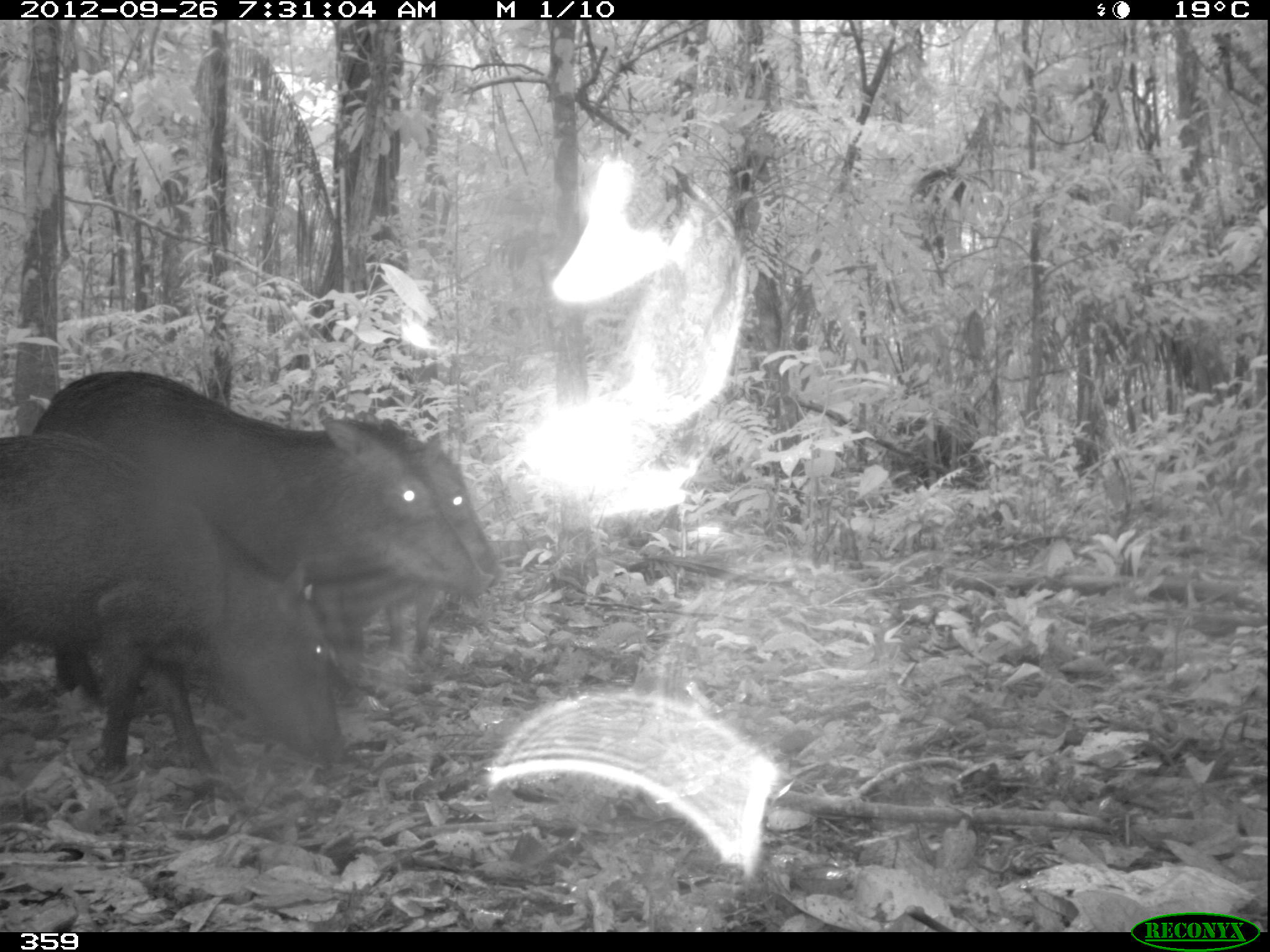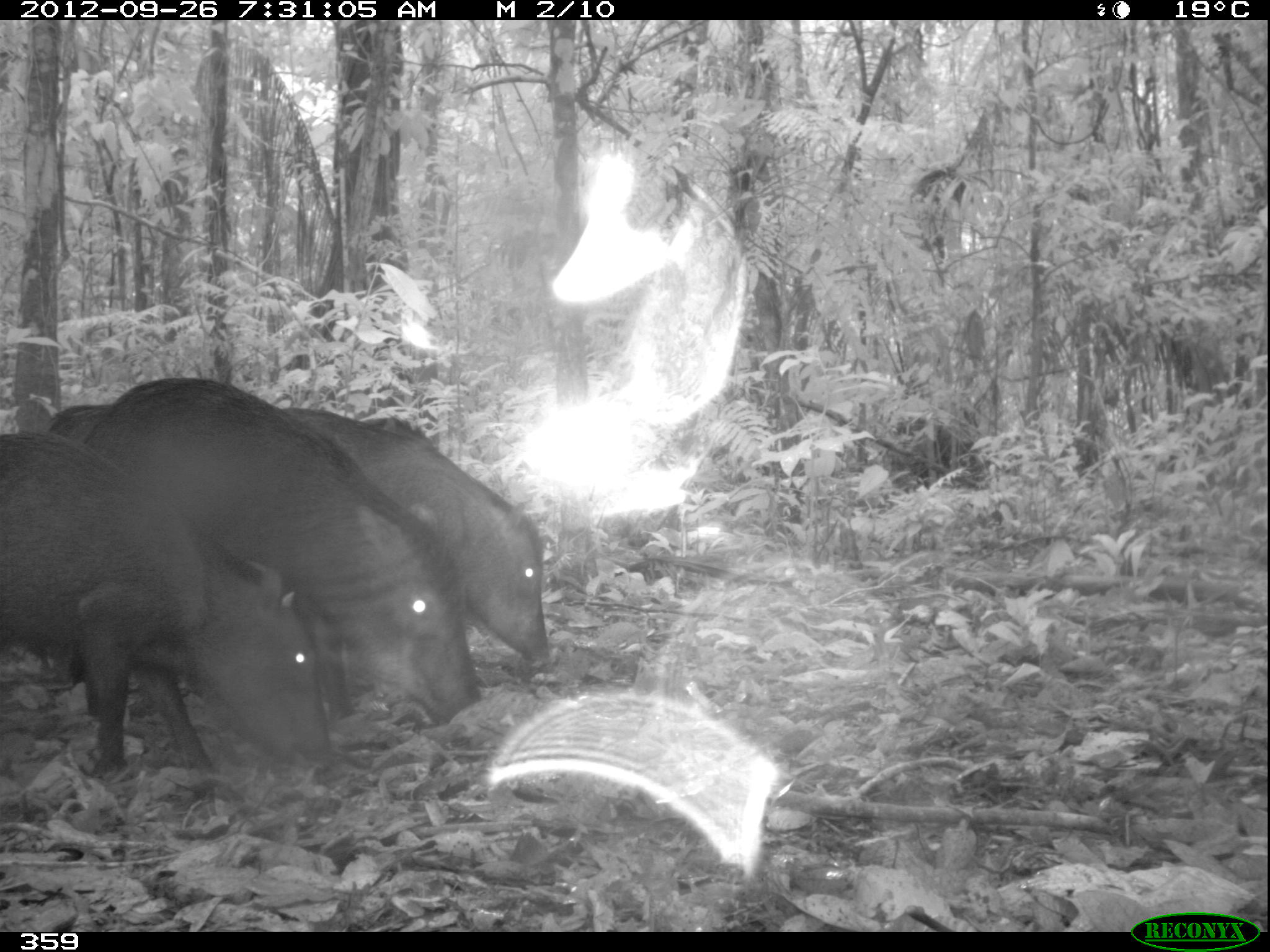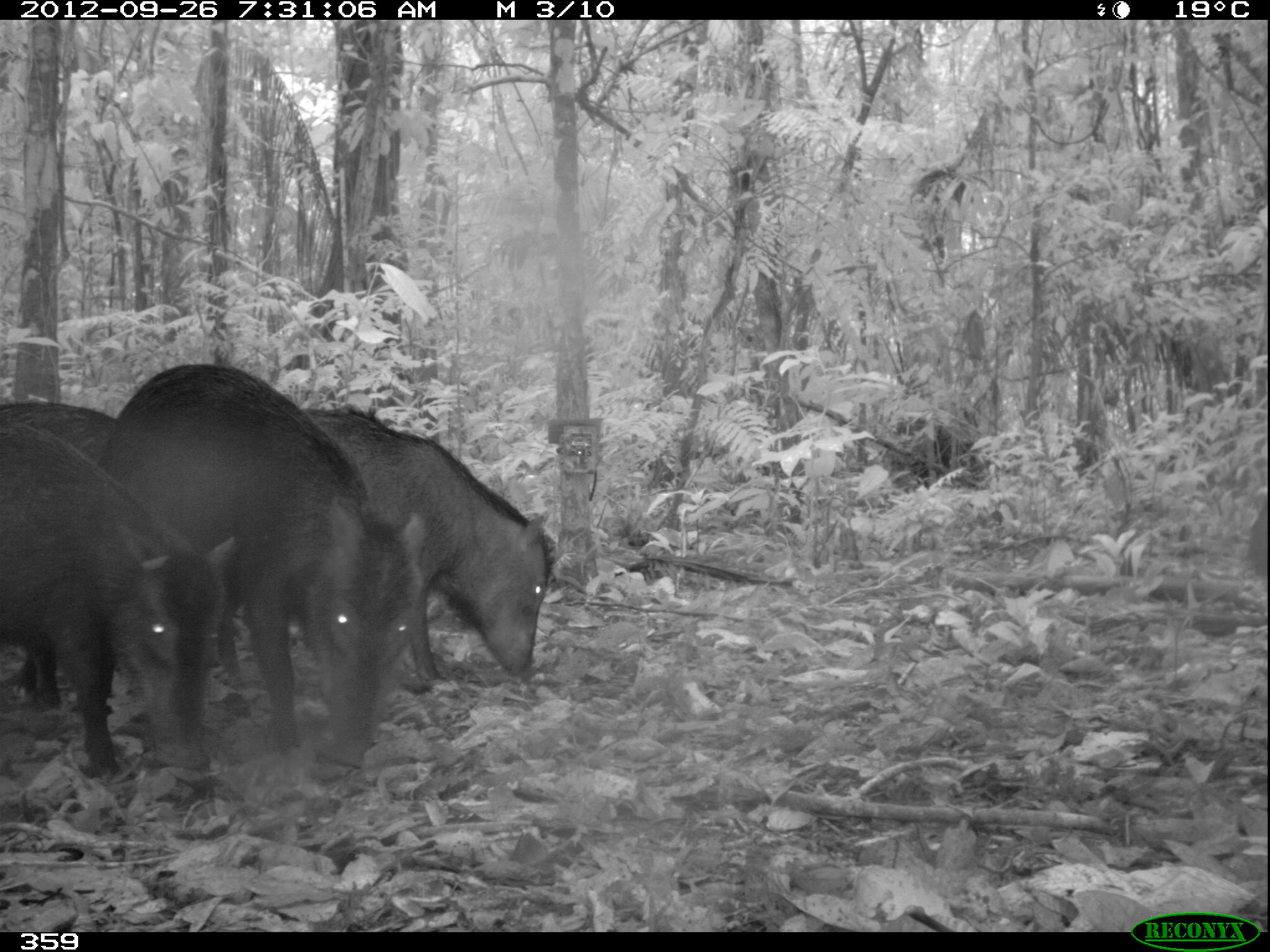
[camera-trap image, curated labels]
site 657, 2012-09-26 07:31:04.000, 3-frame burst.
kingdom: Animalia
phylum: Chordata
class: Mammalia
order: Artiodactyla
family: Tayassuidae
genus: Tayassu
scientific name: Tayassu pecari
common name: white-lipped peccary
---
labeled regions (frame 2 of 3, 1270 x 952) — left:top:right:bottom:
tayassu pecari: 92:373:480:724; 0:430:338:782; 276:409:552:718; 46:401:441:452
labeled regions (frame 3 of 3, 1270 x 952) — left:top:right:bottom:
tayassu pecari: 117:361:429:770; 0:417:228:782; 299:400:556:694; 1:400:127:468